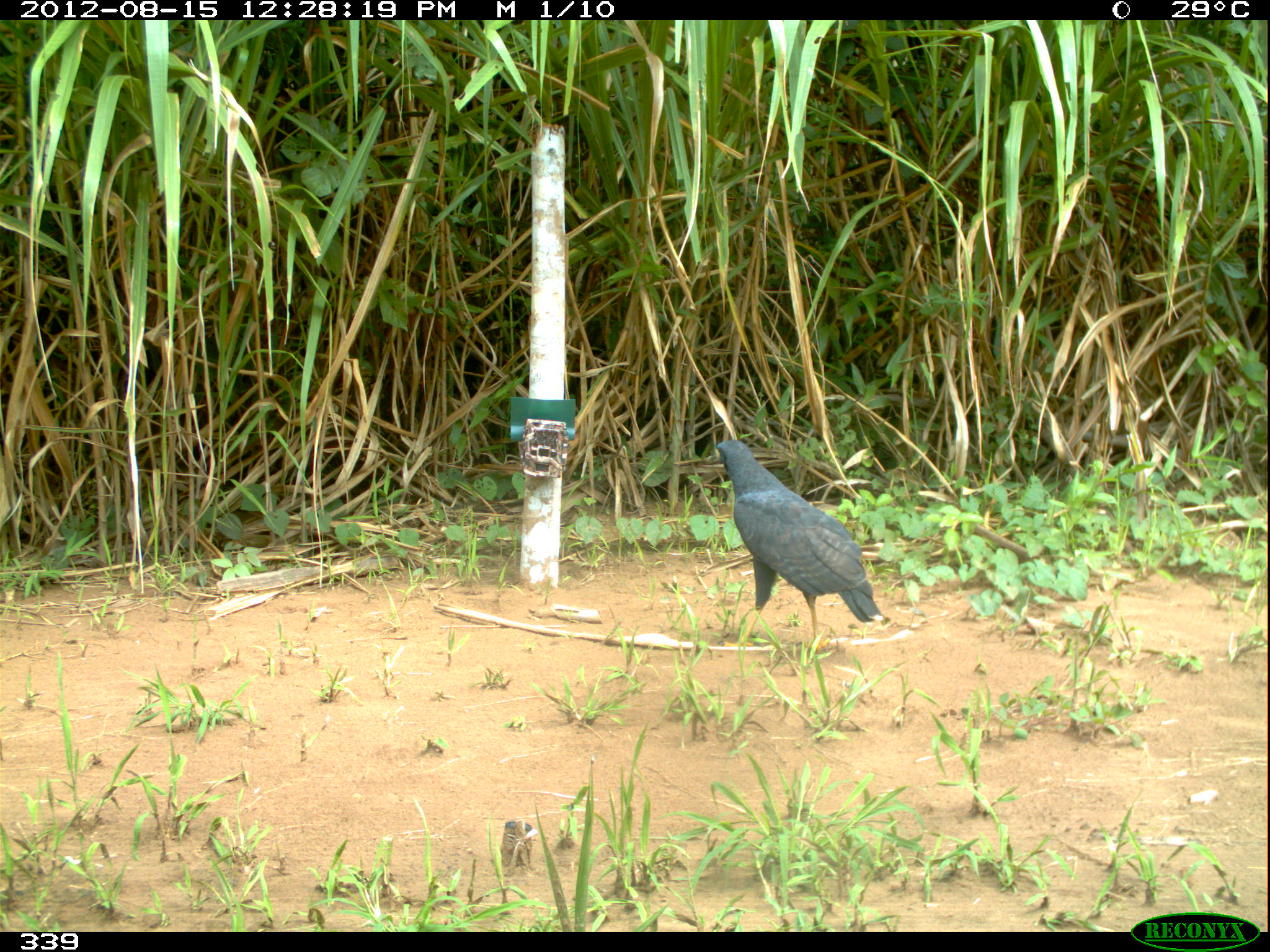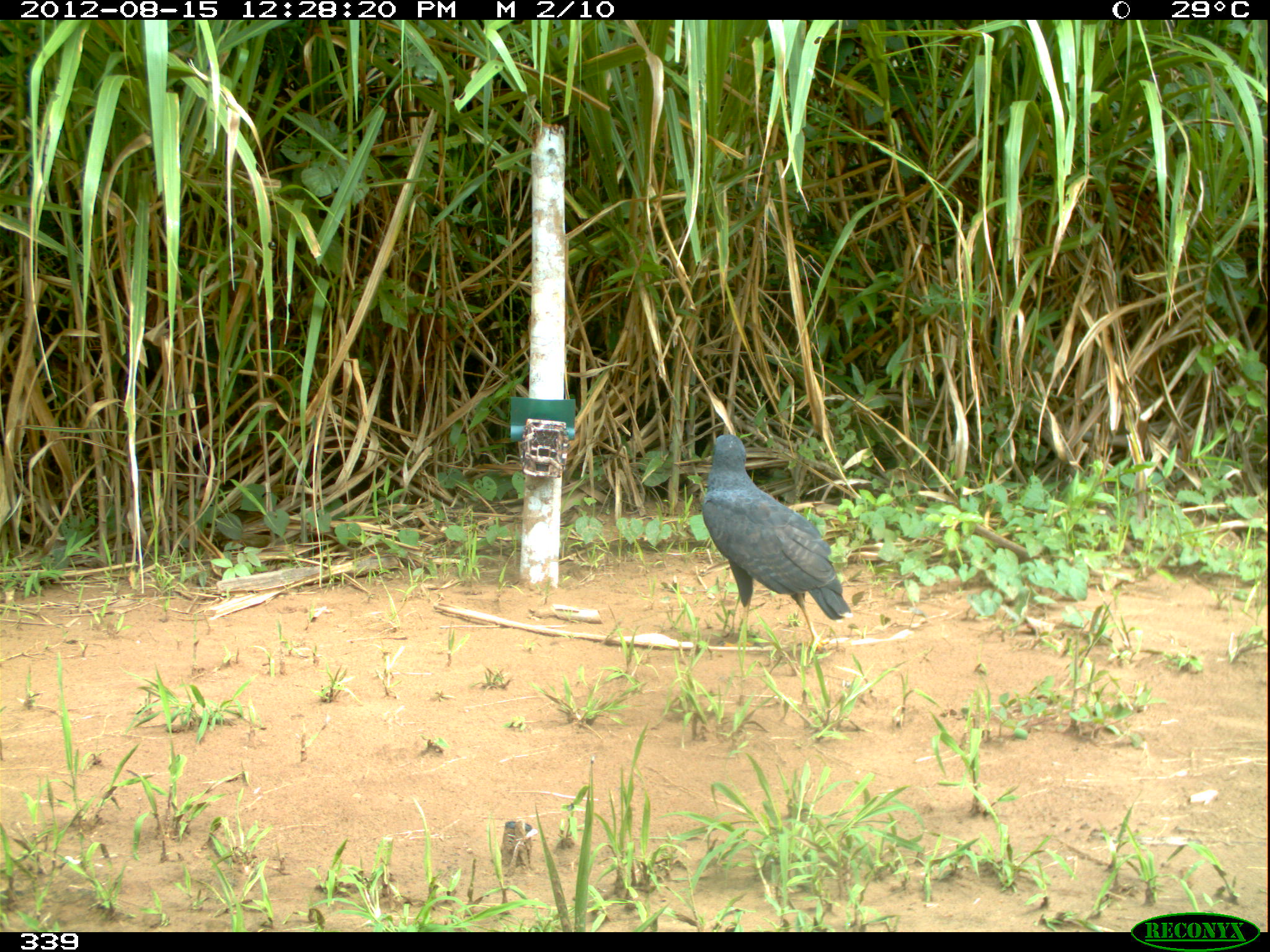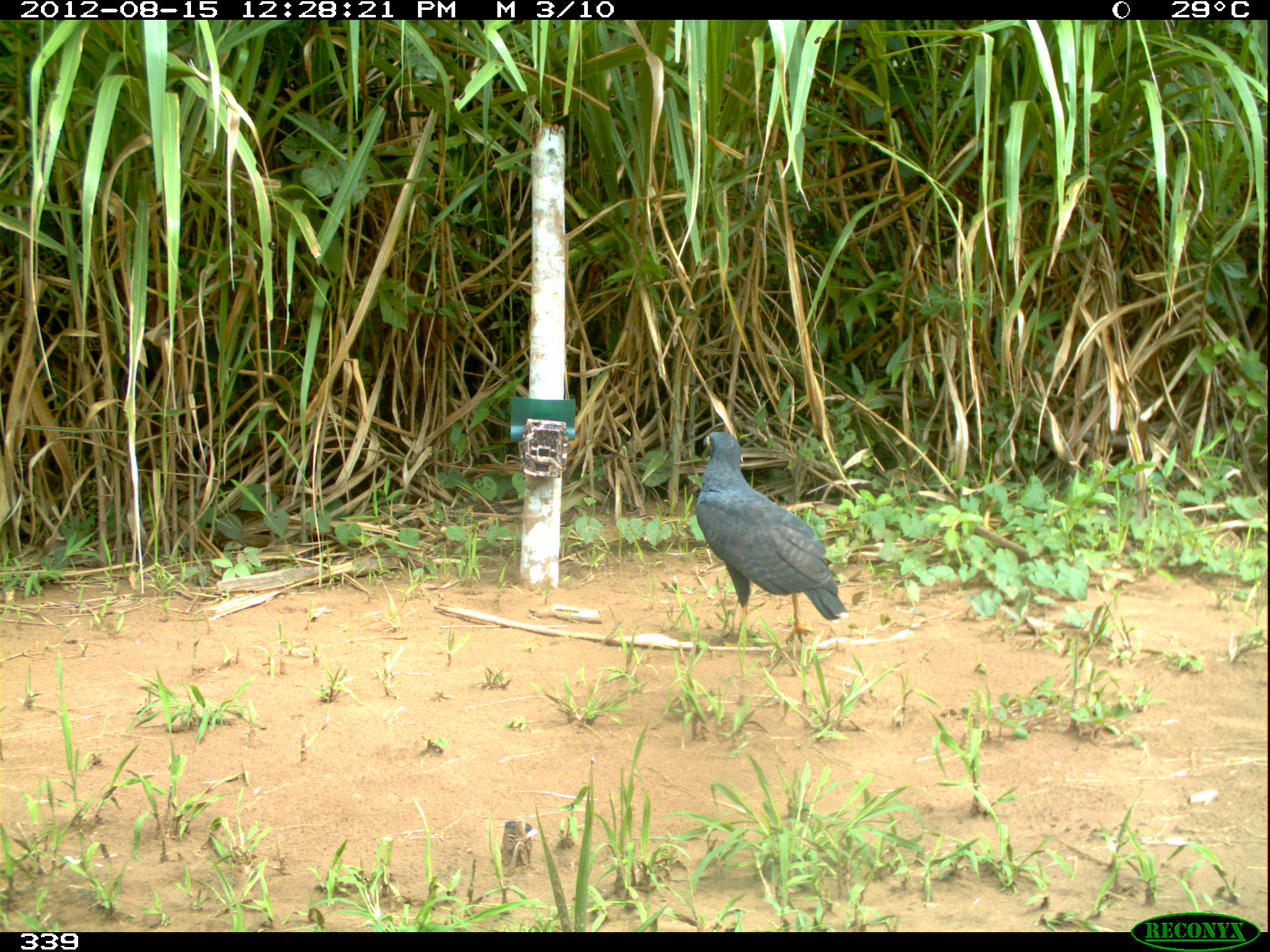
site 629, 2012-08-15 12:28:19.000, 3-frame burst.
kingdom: Animalia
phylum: Chordata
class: Aves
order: Accipitriformes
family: Accipitridae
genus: Buteogallus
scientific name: Buteogallus urubitinga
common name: great black hawk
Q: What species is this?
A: Buteogallus urubitinga (great black hawk).